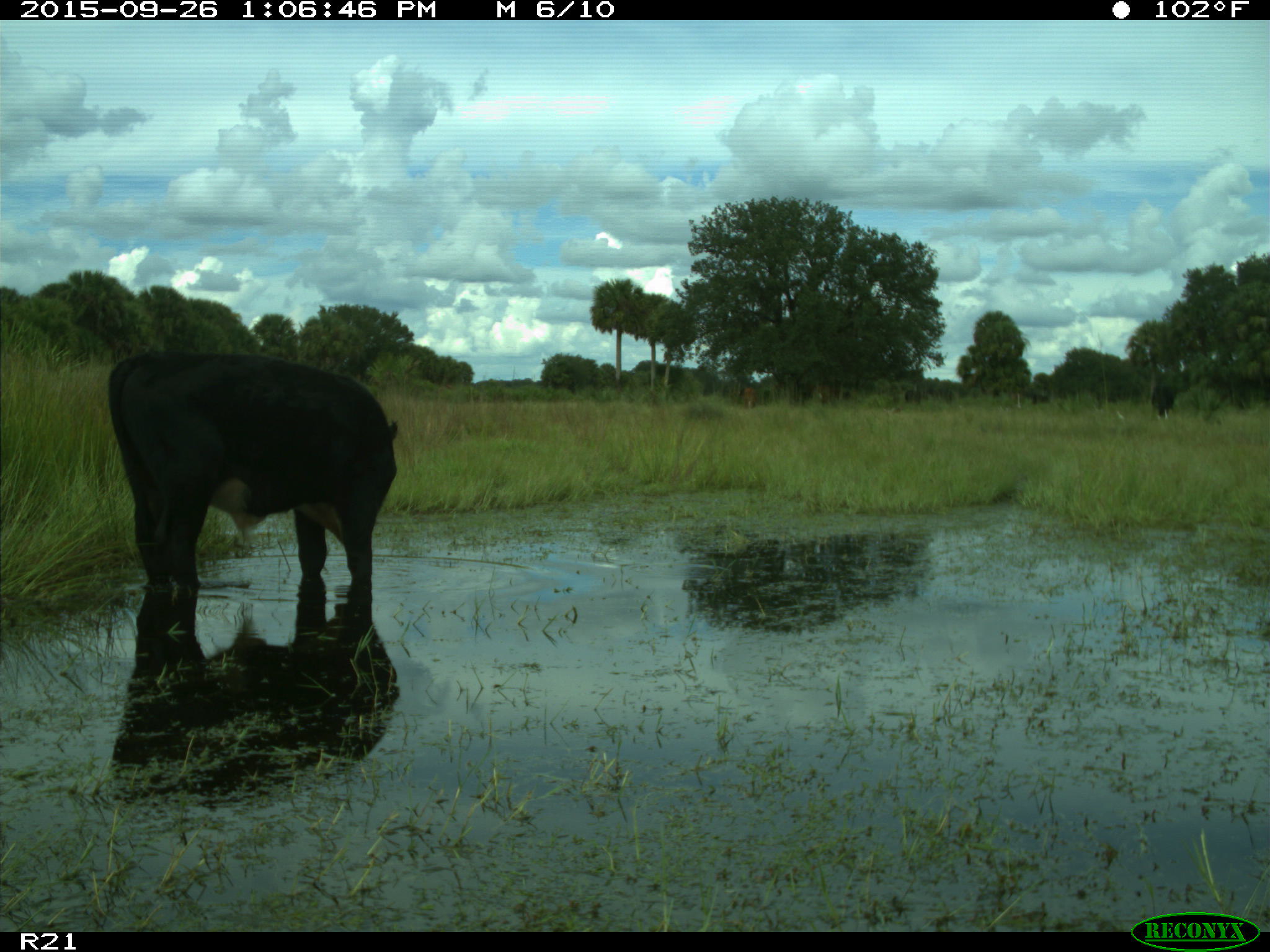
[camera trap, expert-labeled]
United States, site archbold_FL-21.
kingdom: Animalia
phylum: Chordata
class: Mammalia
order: Artiodactyla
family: Bovidae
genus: Bos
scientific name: Bos taurus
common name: domestic cow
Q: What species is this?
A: Bos taurus (domestic cow).